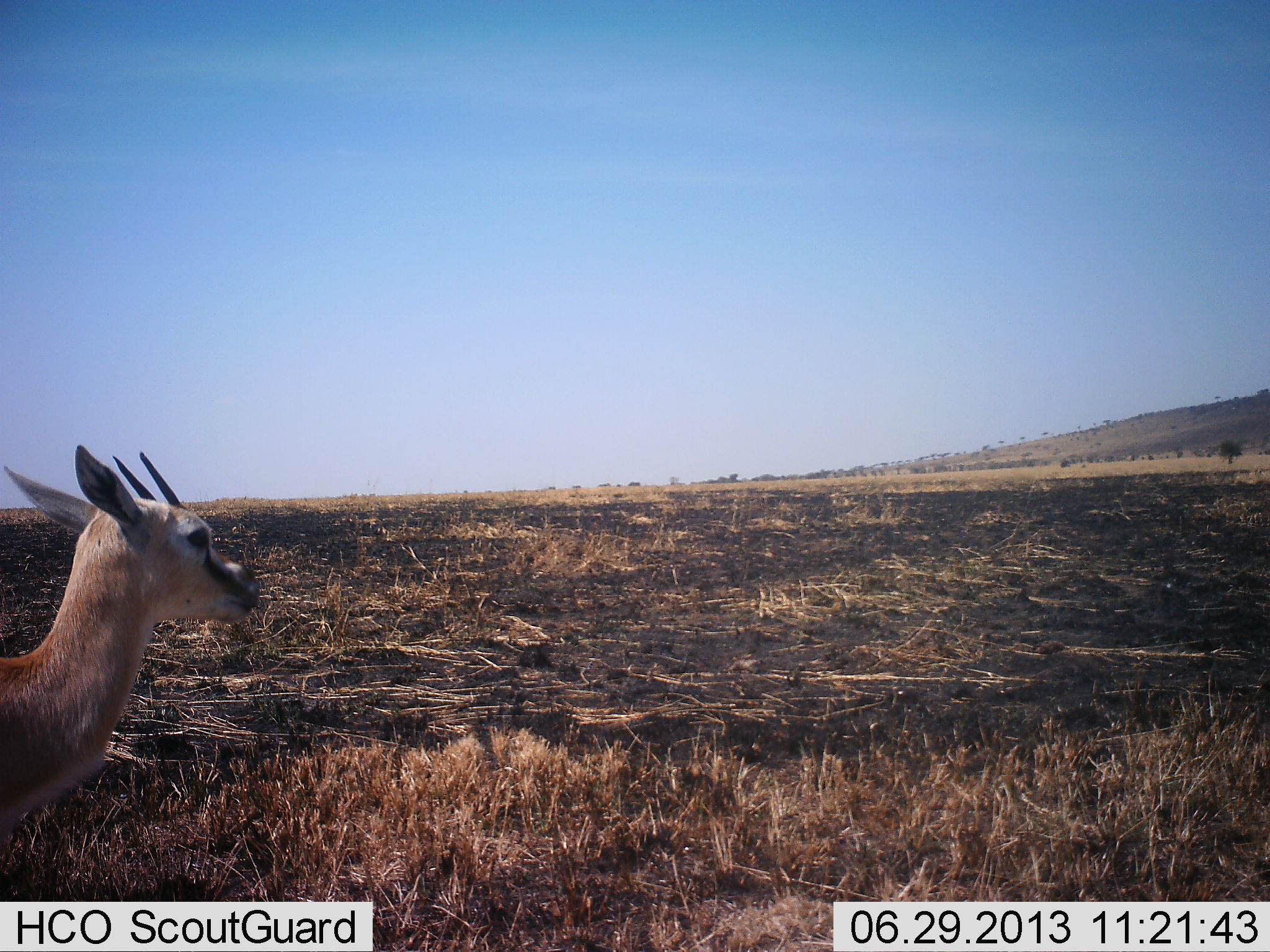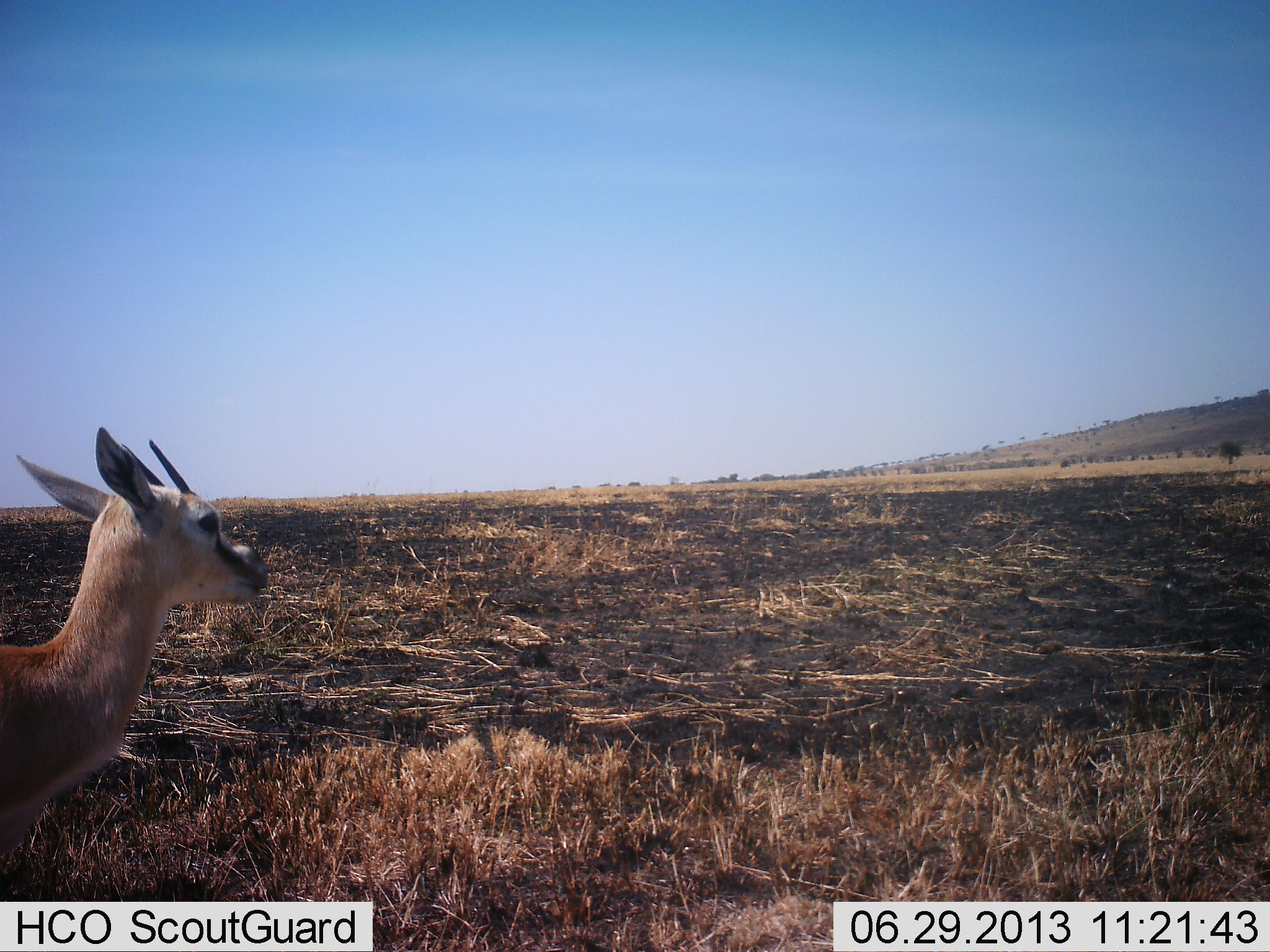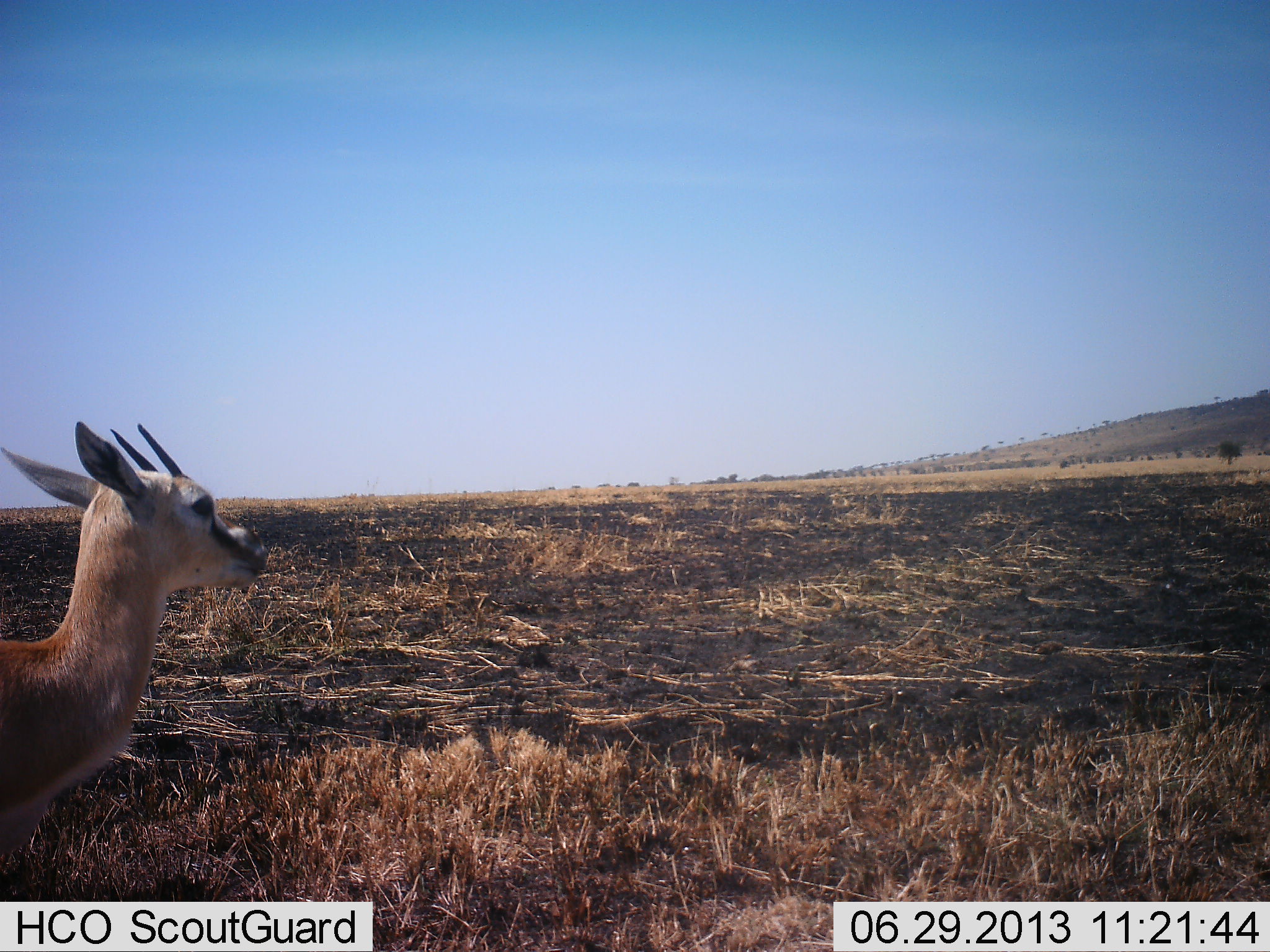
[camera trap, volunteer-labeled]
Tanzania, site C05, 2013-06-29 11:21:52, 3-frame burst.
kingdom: Animalia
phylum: Chordata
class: Mammalia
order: Artiodactyla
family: Bovidae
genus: Eudorcas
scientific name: Eudorcas thomsonii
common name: thomson's gazelle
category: gazellethomsons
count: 1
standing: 100%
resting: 0%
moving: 0%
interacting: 0%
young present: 0%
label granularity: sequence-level